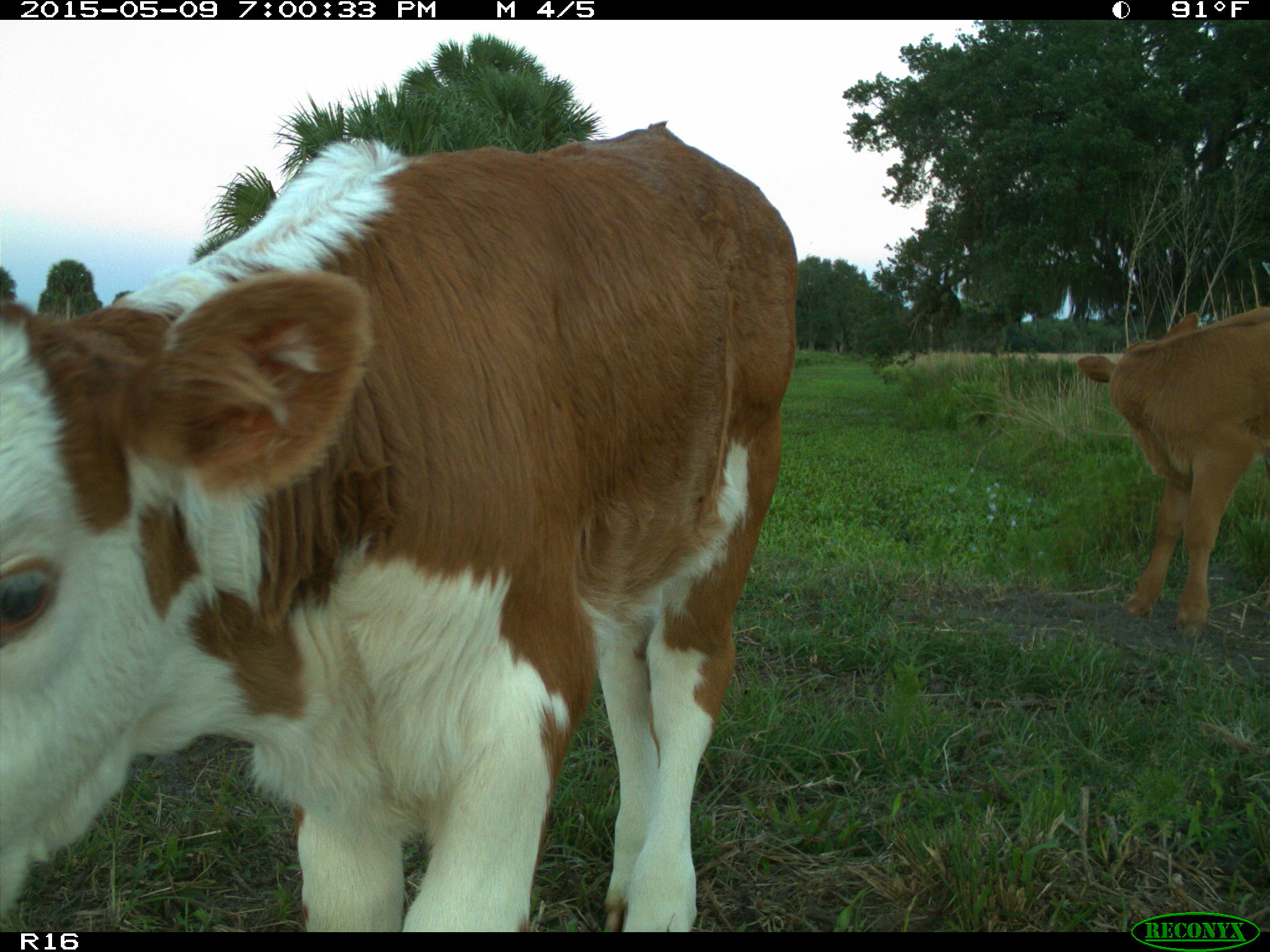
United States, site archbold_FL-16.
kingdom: Animalia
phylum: Chordata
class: Mammalia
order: Artiodactyla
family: Bovidae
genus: Bos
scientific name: Bos taurus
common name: domestic cow